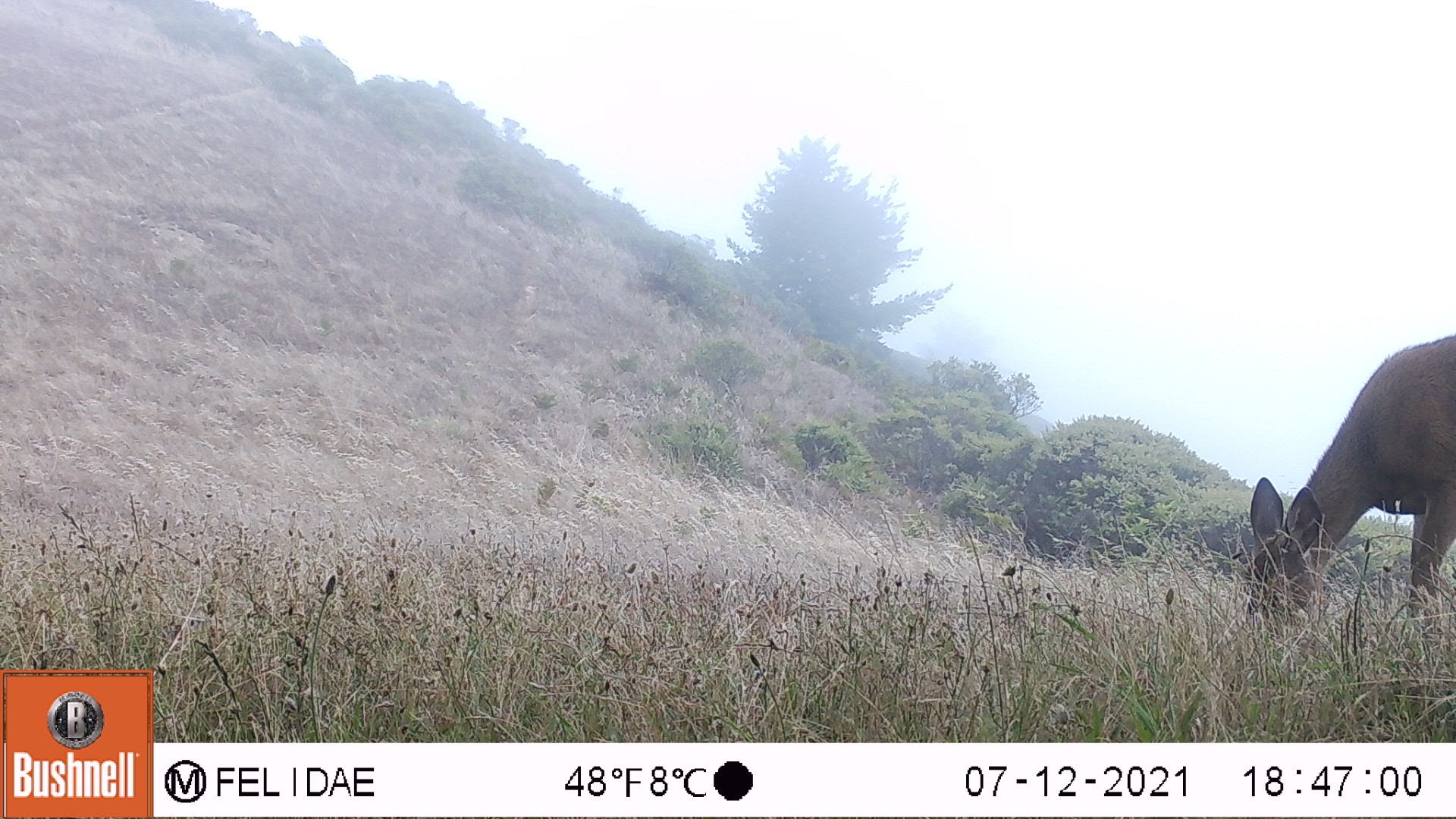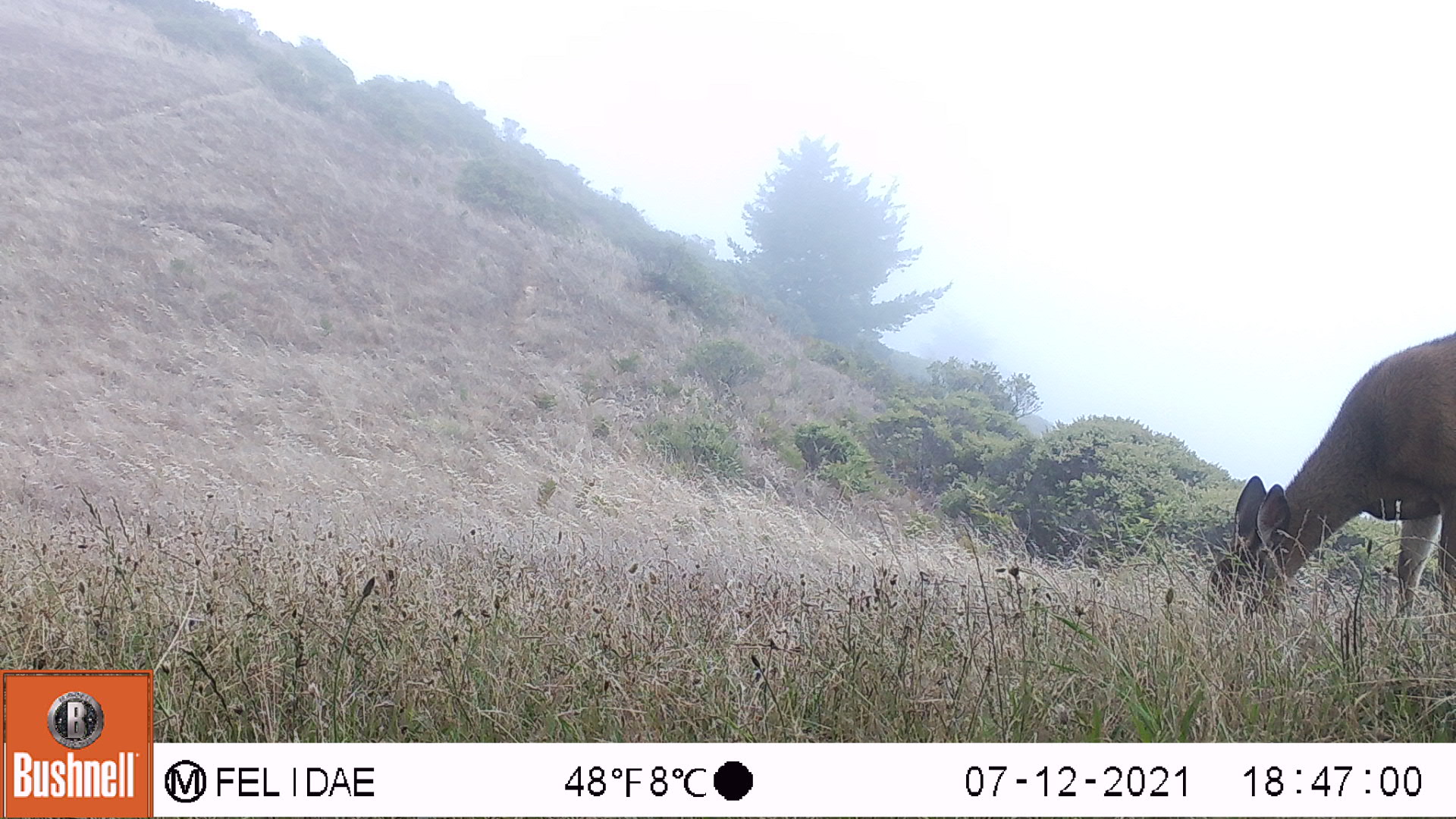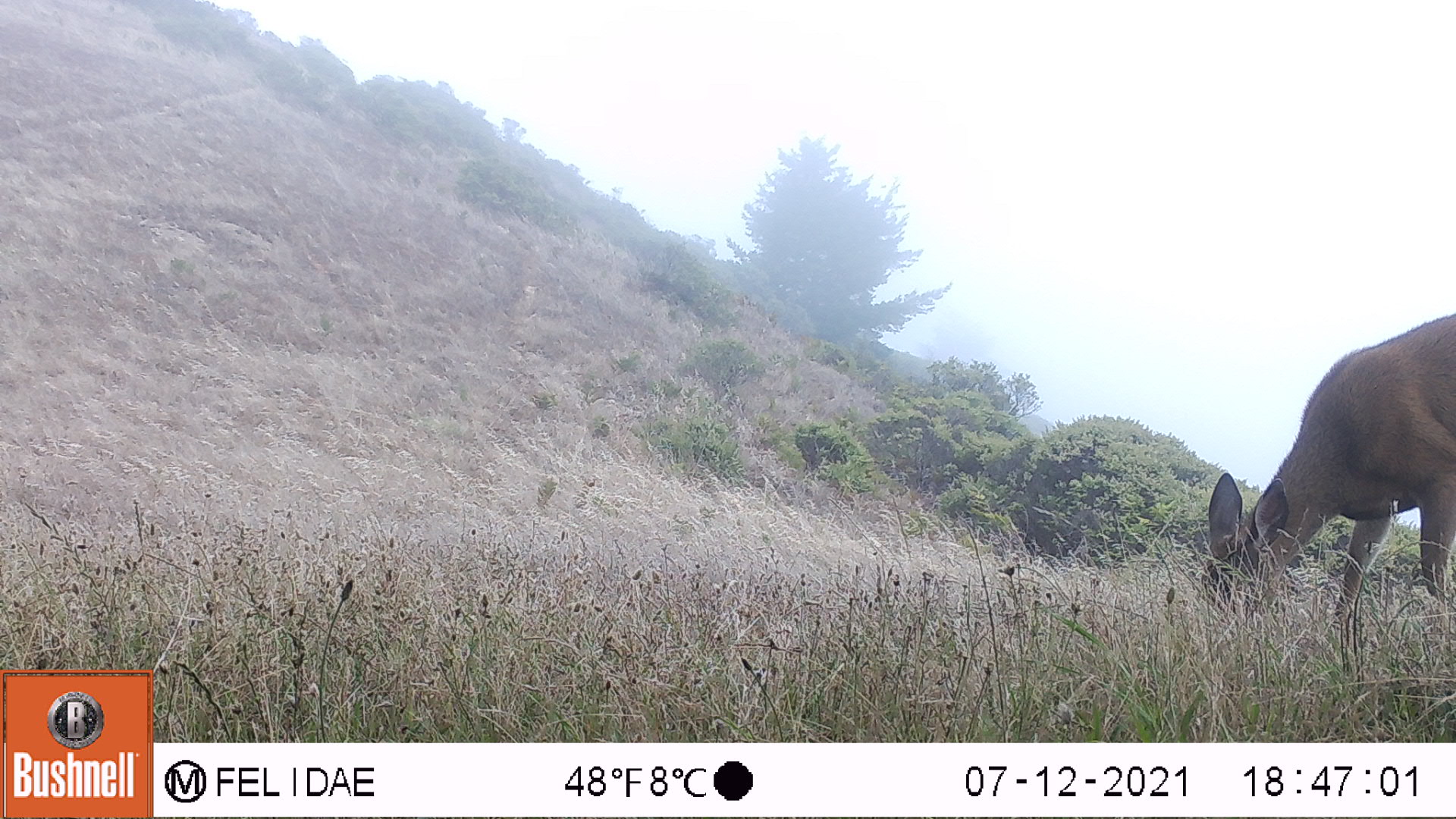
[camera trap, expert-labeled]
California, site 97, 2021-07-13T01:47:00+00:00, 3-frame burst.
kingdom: Animalia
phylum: Chordata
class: Mammalia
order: Artiodactyla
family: Cervidae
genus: Odocoileus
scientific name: Odocoileus hemionus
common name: mule deer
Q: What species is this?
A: Mule deer (Odocoileus hemionus).